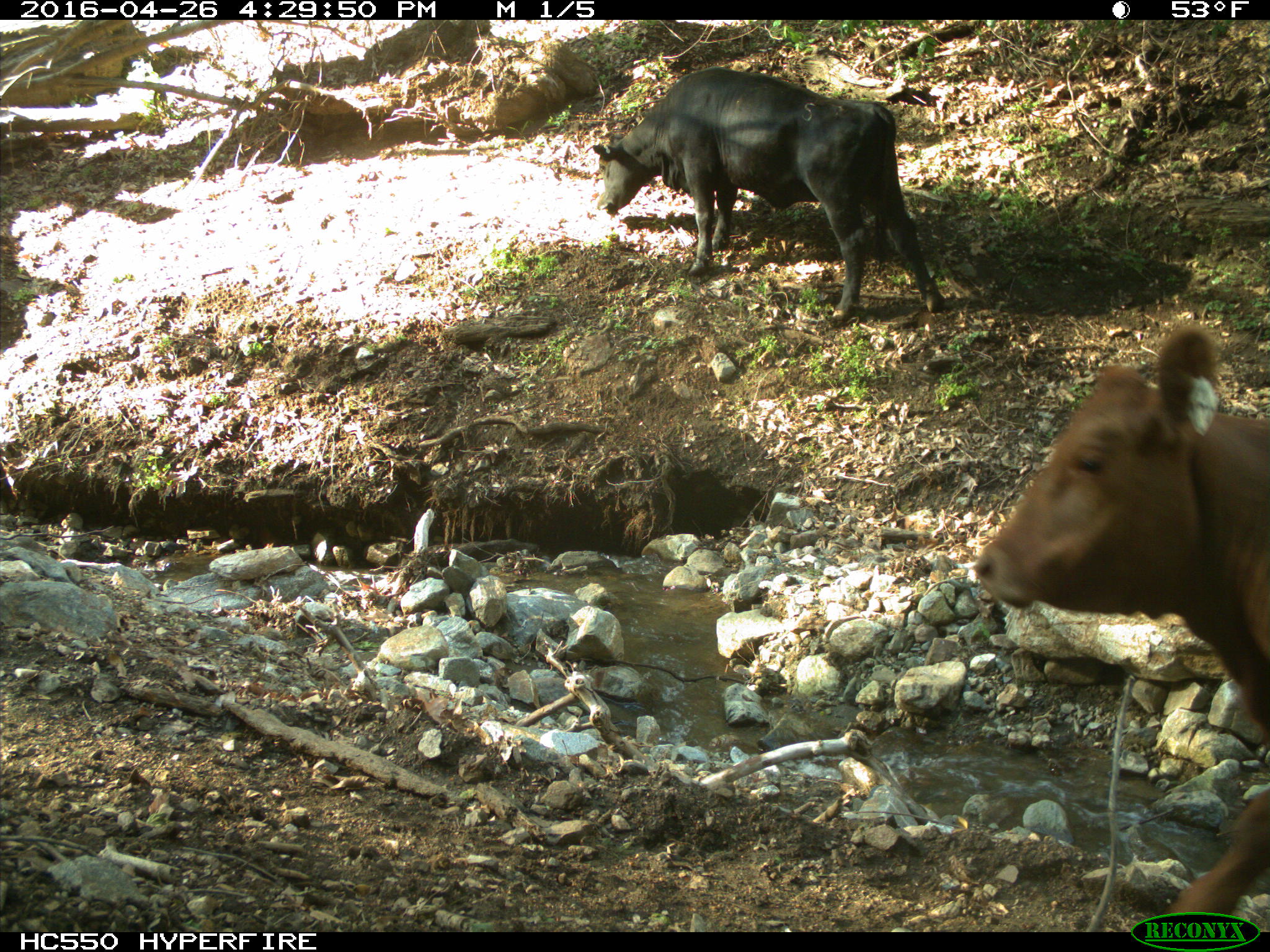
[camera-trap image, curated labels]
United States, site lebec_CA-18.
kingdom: Animalia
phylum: Chordata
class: Mammalia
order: Artiodactyla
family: Bovidae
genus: Bos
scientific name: Bos taurus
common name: domestic cow